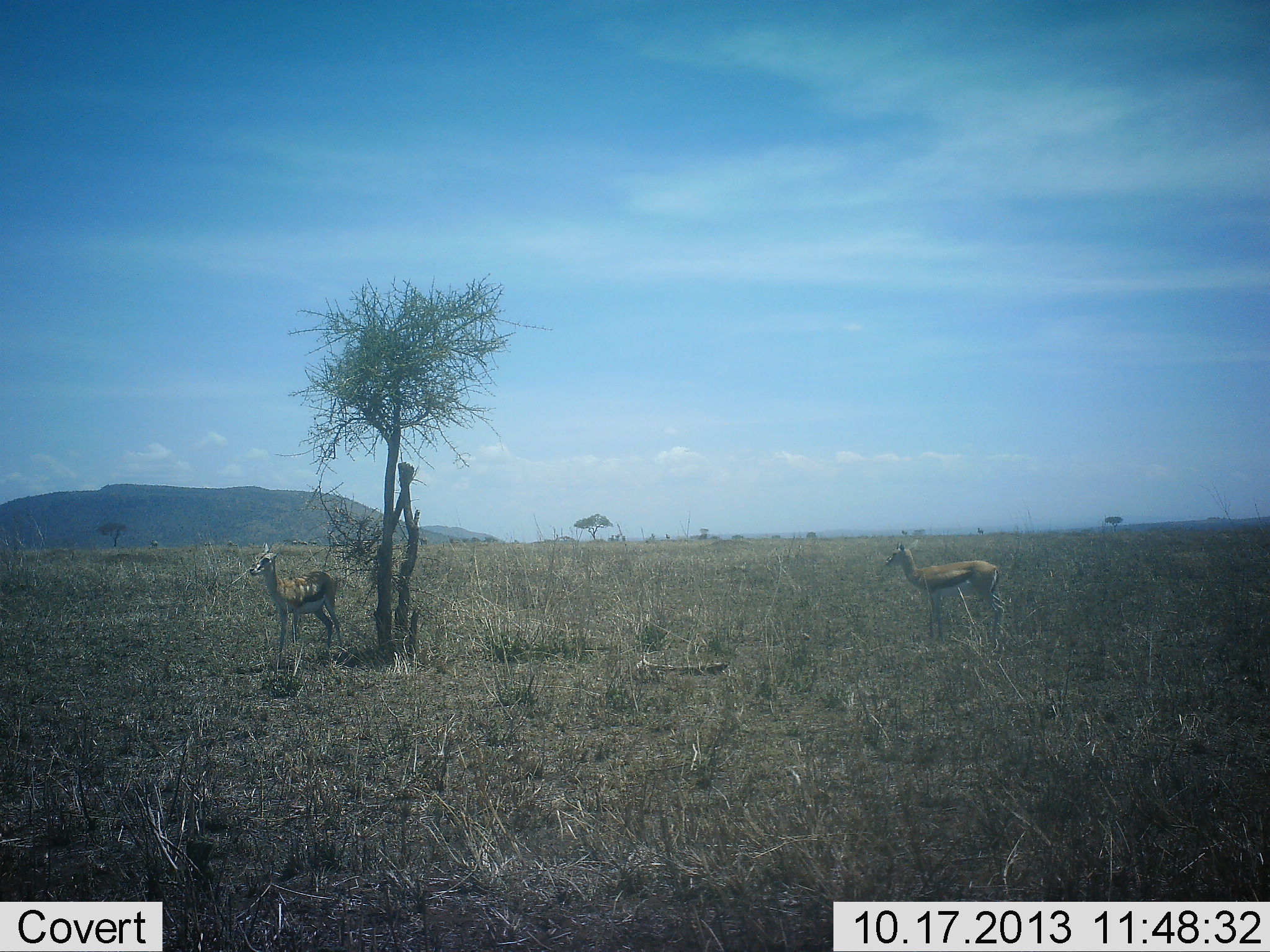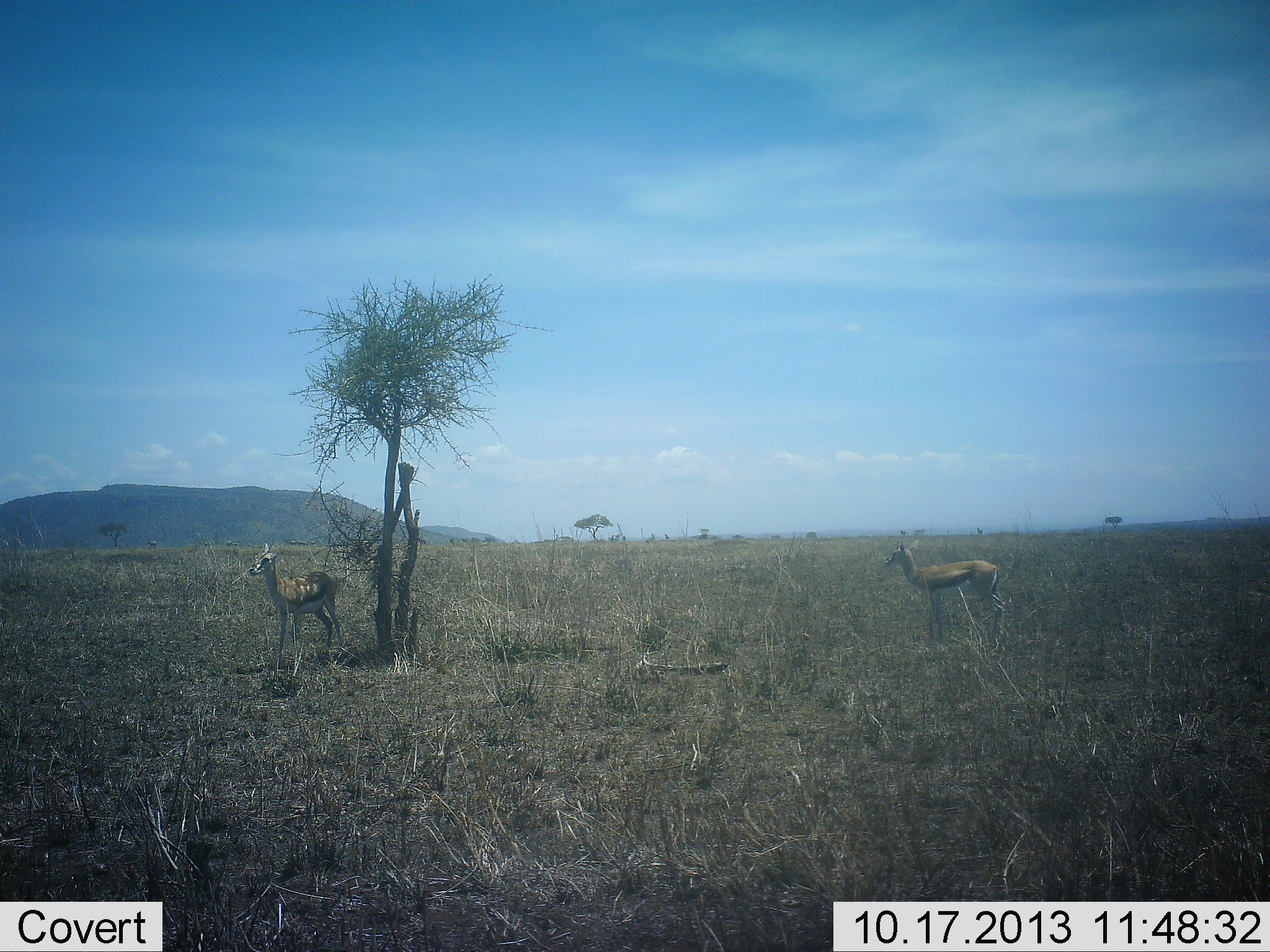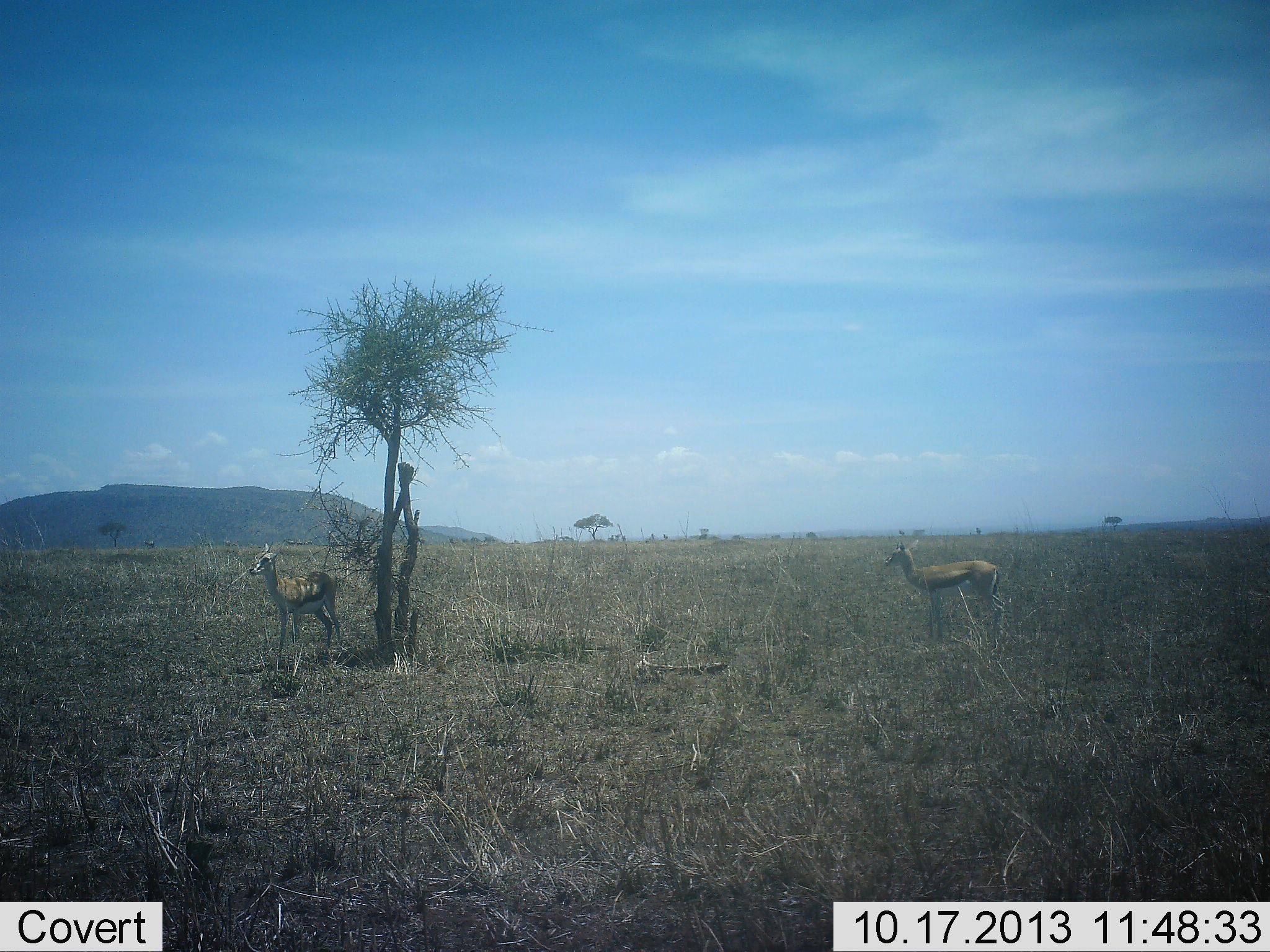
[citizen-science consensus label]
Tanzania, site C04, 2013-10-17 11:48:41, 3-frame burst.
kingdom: Animalia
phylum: Chordata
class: Mammalia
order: Artiodactyla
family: Bovidae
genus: Eudorcas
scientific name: Eudorcas thomsonii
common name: thomson's gazelle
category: gazellethomsons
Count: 2.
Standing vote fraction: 100%.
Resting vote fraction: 0%.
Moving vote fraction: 0%.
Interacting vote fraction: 0%.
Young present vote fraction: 0%.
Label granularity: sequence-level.